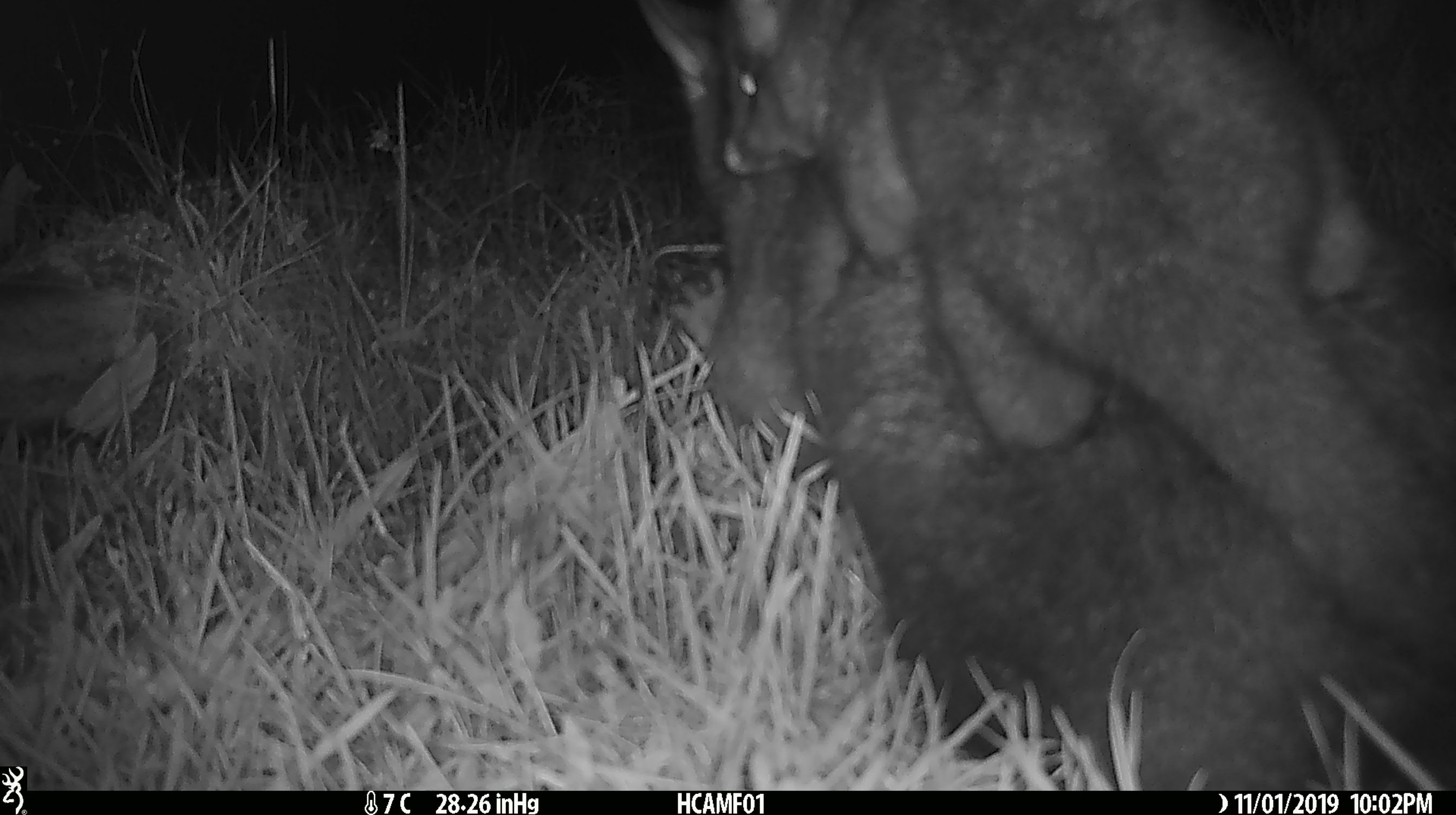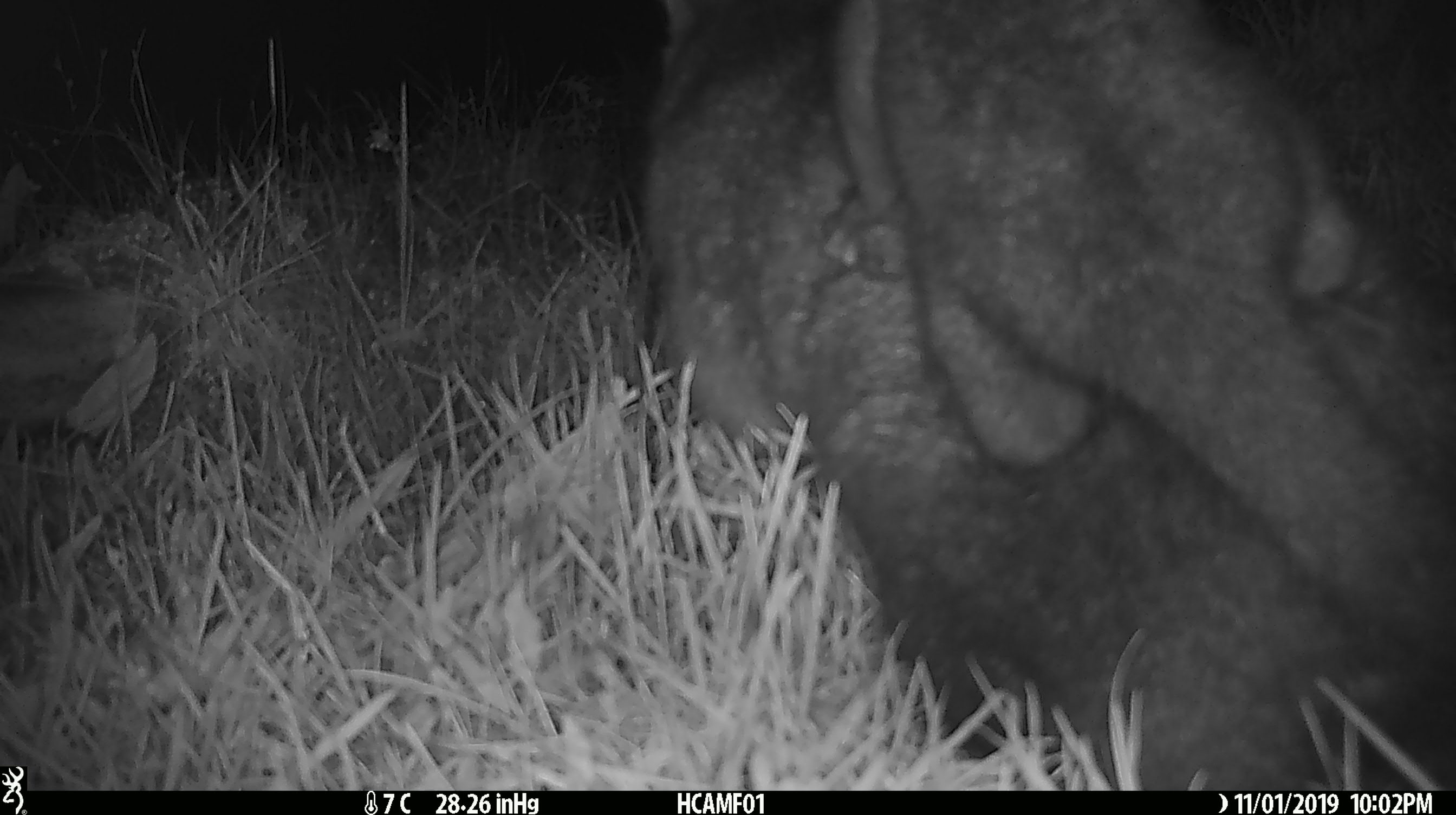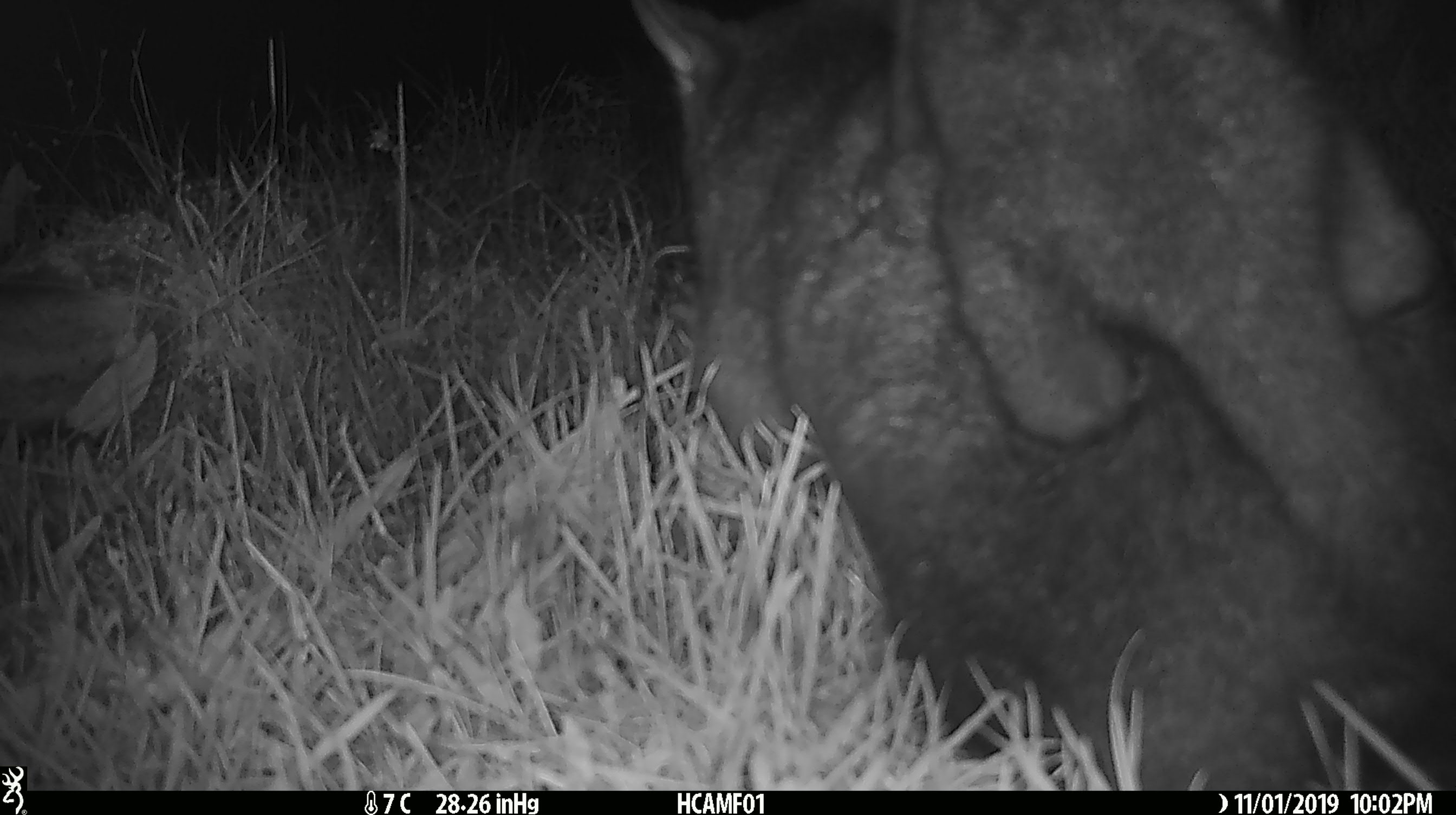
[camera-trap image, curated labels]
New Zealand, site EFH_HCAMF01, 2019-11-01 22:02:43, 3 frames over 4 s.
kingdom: Animalia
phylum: Chordata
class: Mammalia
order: Diprotodontia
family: Phalangeridae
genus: Trichosurus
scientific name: Trichosurus vulpecula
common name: common brushtail possum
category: possum